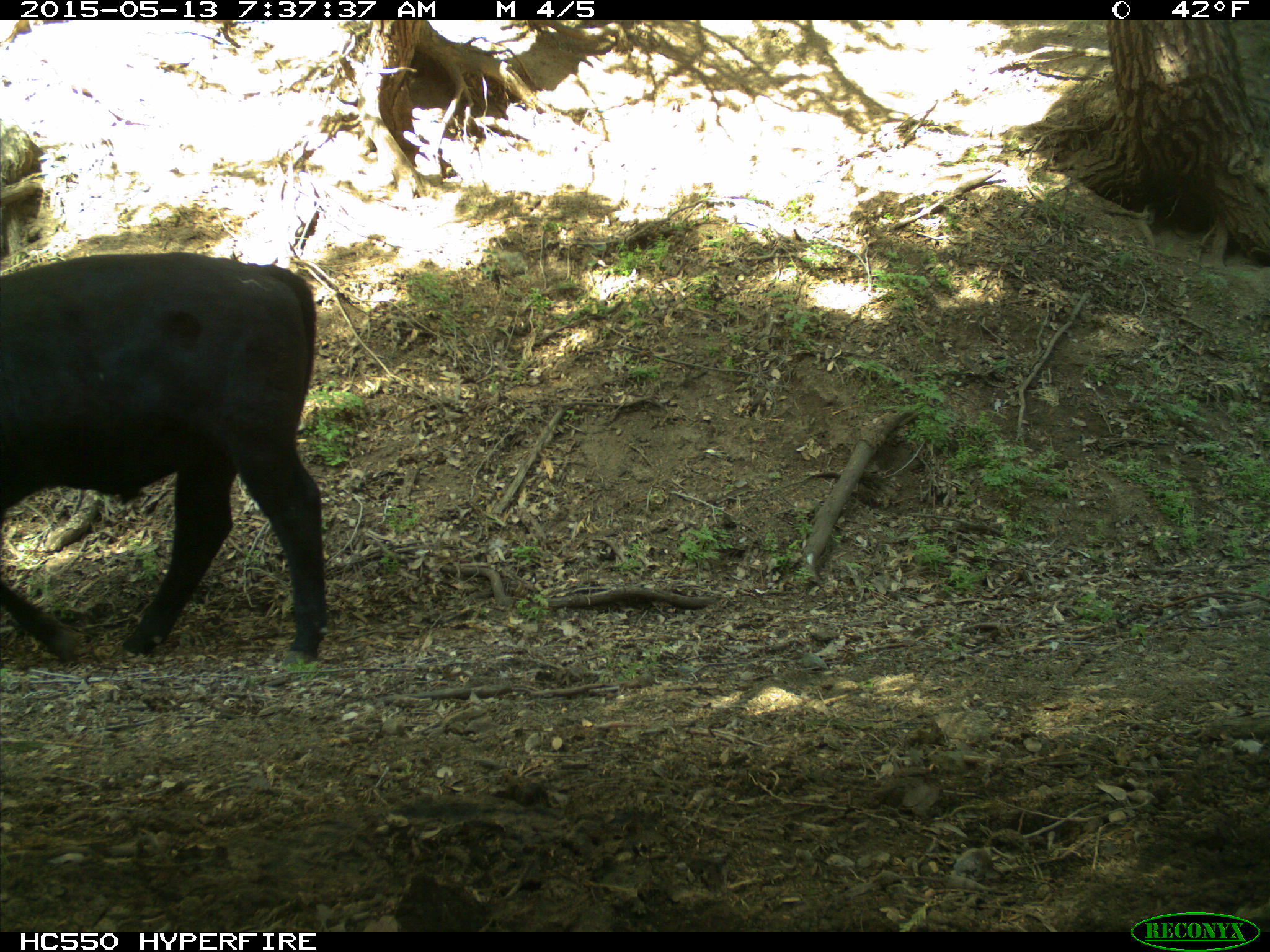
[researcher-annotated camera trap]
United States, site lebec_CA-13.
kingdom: Animalia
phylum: Chordata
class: Mammalia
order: Artiodactyla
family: Bovidae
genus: Bos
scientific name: Bos taurus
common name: domestic cow